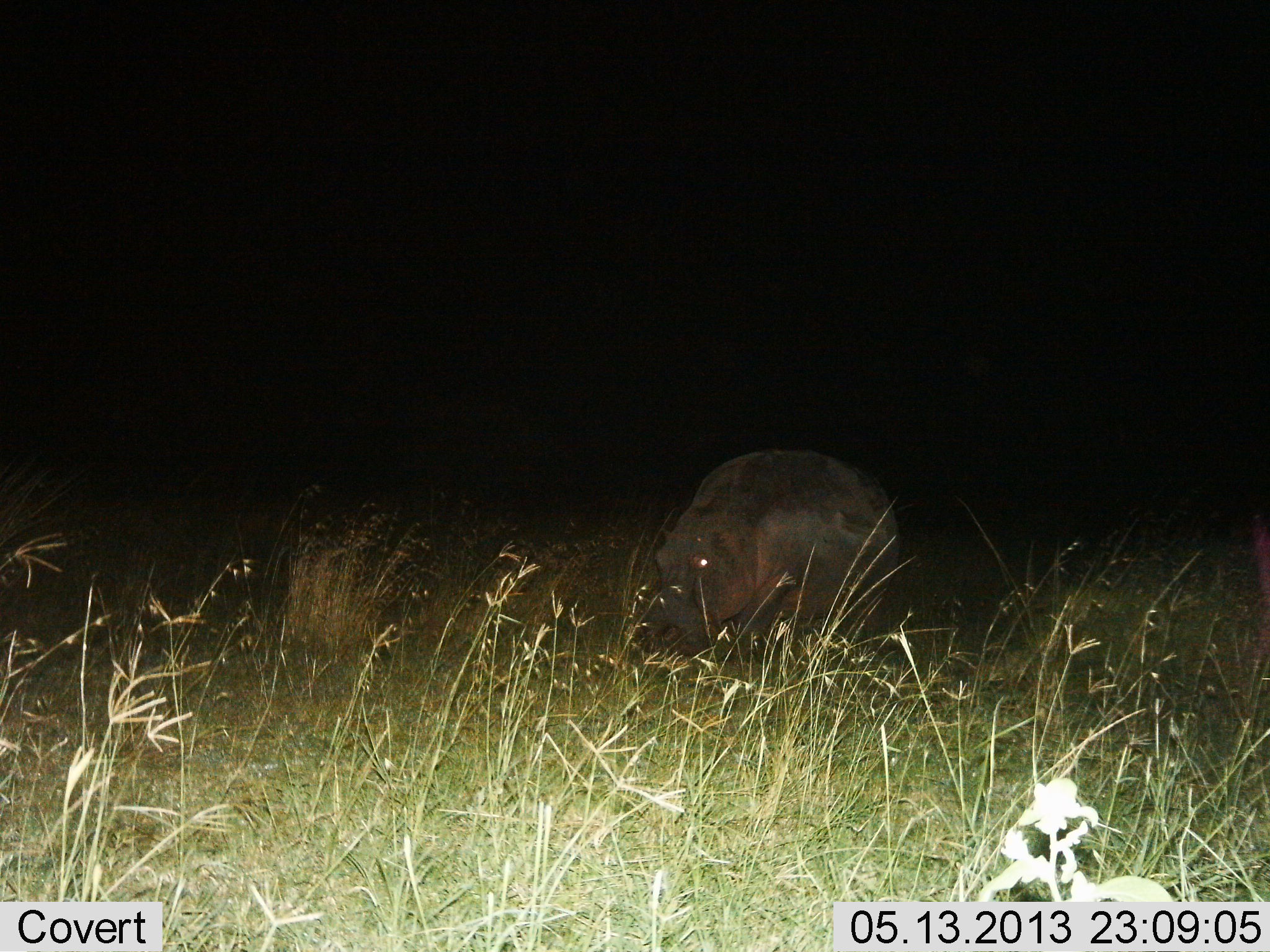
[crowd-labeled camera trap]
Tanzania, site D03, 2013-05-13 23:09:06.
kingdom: Animalia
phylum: Chordata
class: Mammalia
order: Artiodactyla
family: Hippopotamidae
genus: Hippopotamus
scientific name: Hippopotamus amphibius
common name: hippopotamus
Hippopotamus (Hippopotamus amphibius), count 1. Behavior (volunteer vote fractions): standing 30%, resting 0%, moving 20%, interacting 0%. Young present (vote fraction): 0%. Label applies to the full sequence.